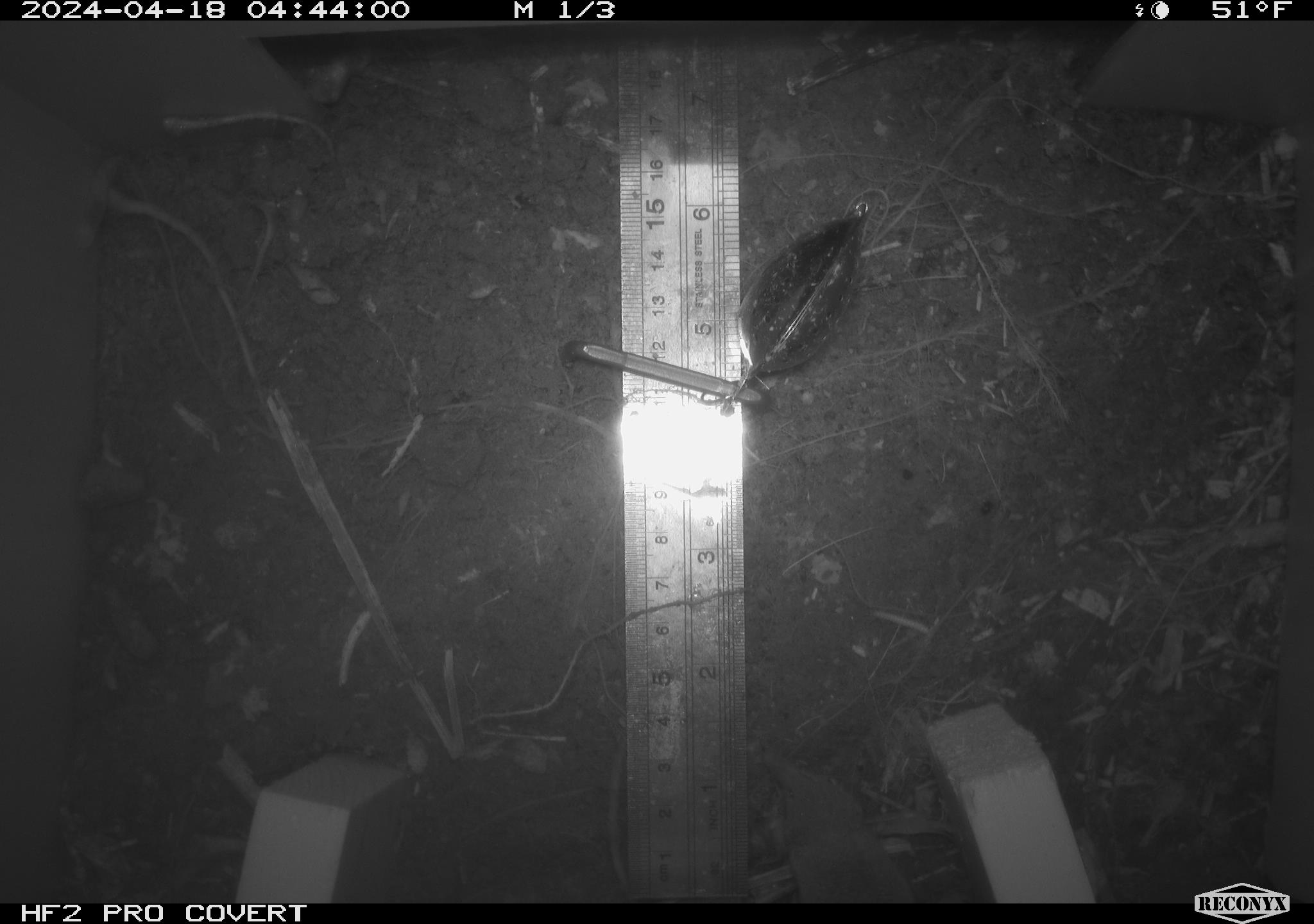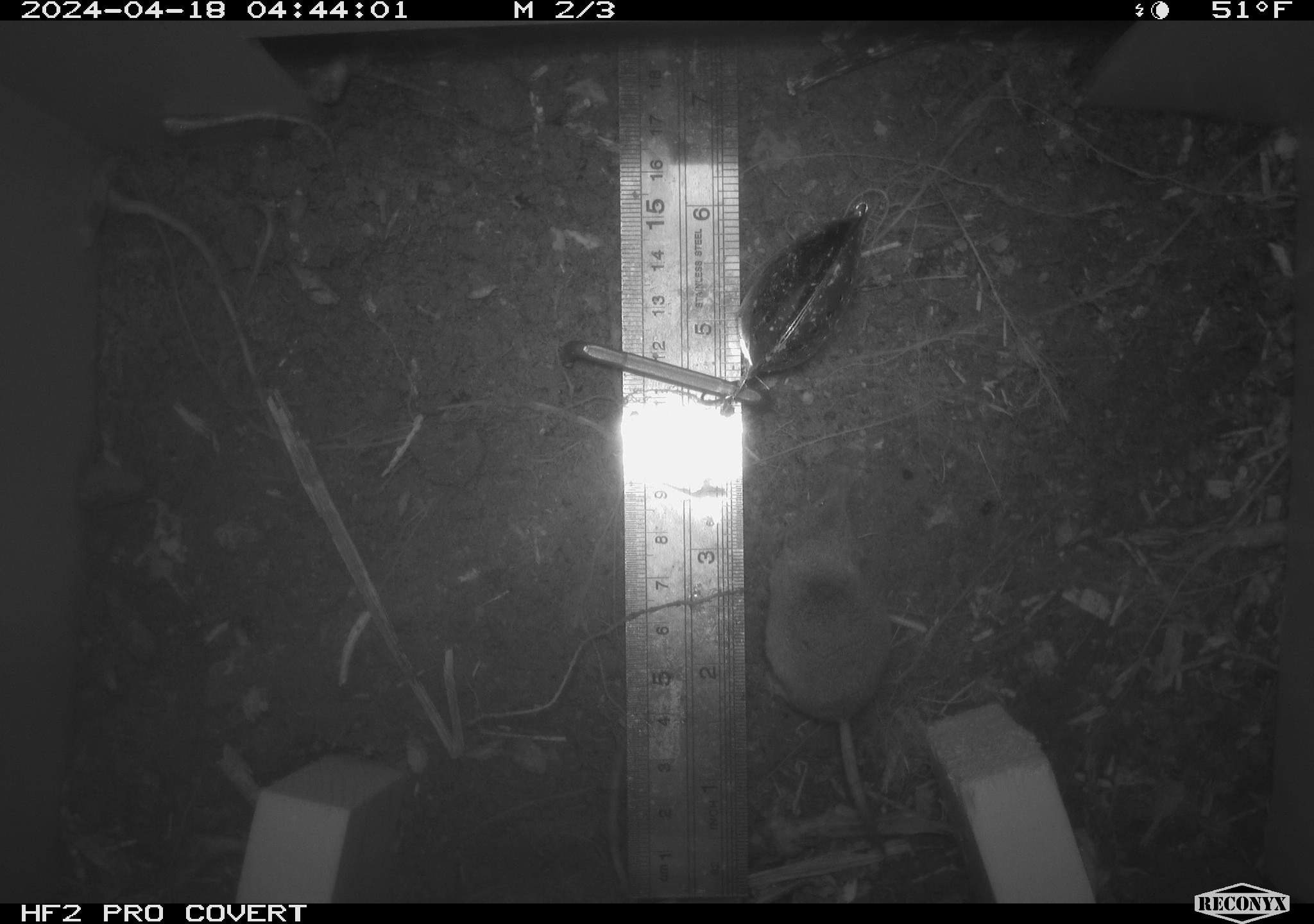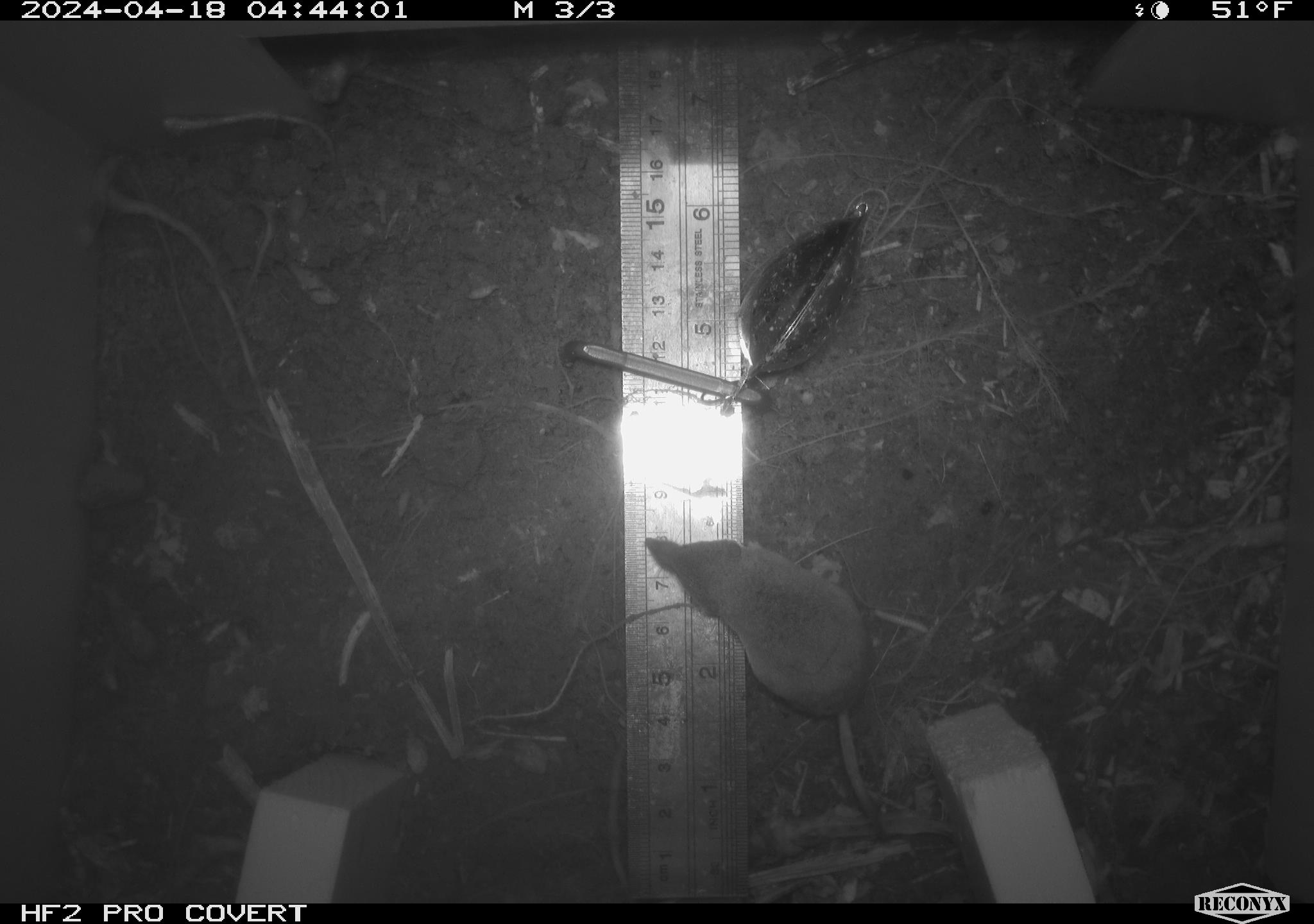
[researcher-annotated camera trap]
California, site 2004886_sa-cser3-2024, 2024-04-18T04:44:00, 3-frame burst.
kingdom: Animalia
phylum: Chordata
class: Mammalia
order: Eulipotyphla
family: Soricidae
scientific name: Soricidae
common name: shrews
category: soricidae family